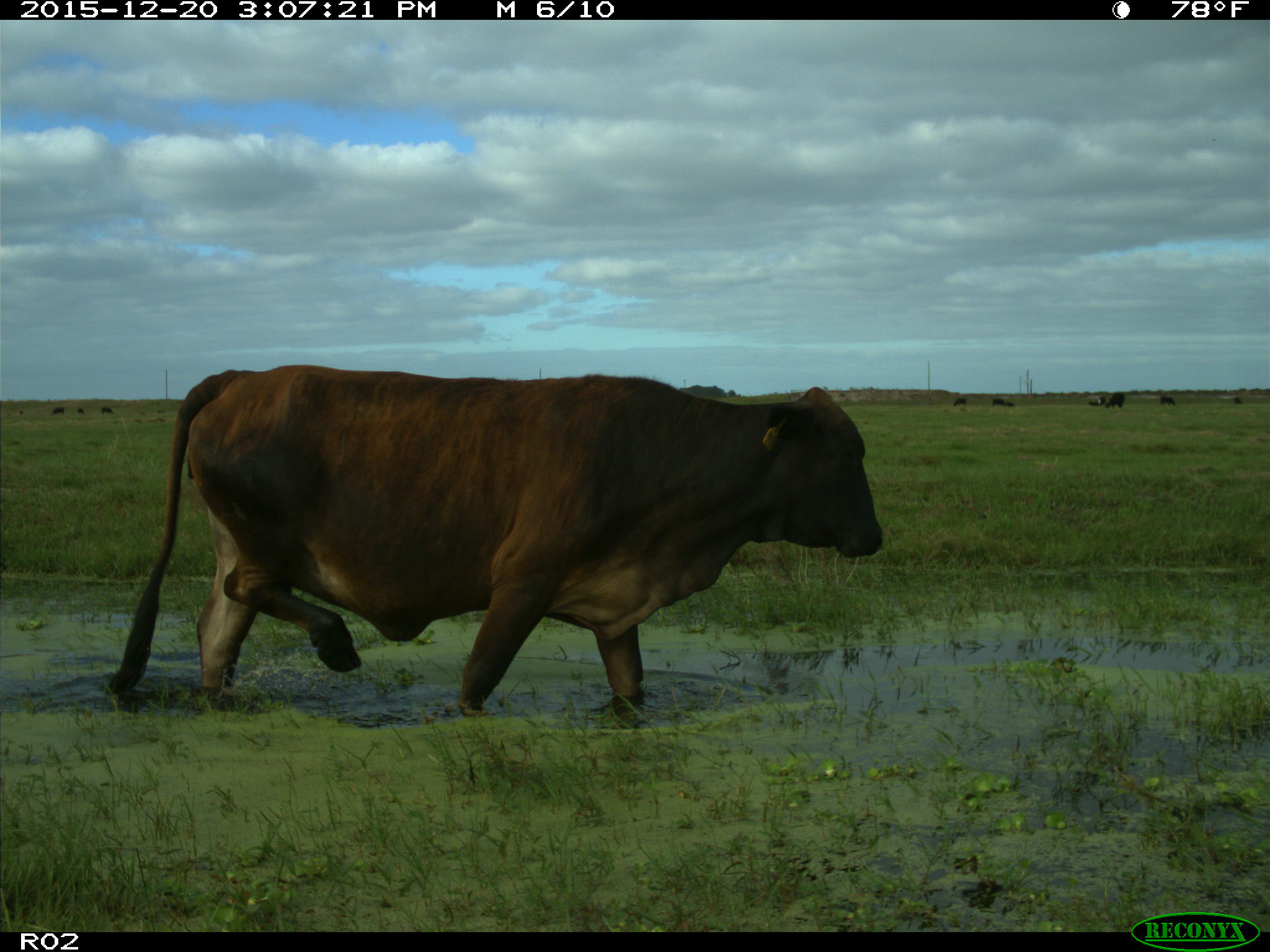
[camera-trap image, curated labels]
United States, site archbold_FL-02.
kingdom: Animalia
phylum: Chordata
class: Mammalia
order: Artiodactyla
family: Bovidae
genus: Bos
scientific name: Bos taurus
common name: domestic cow